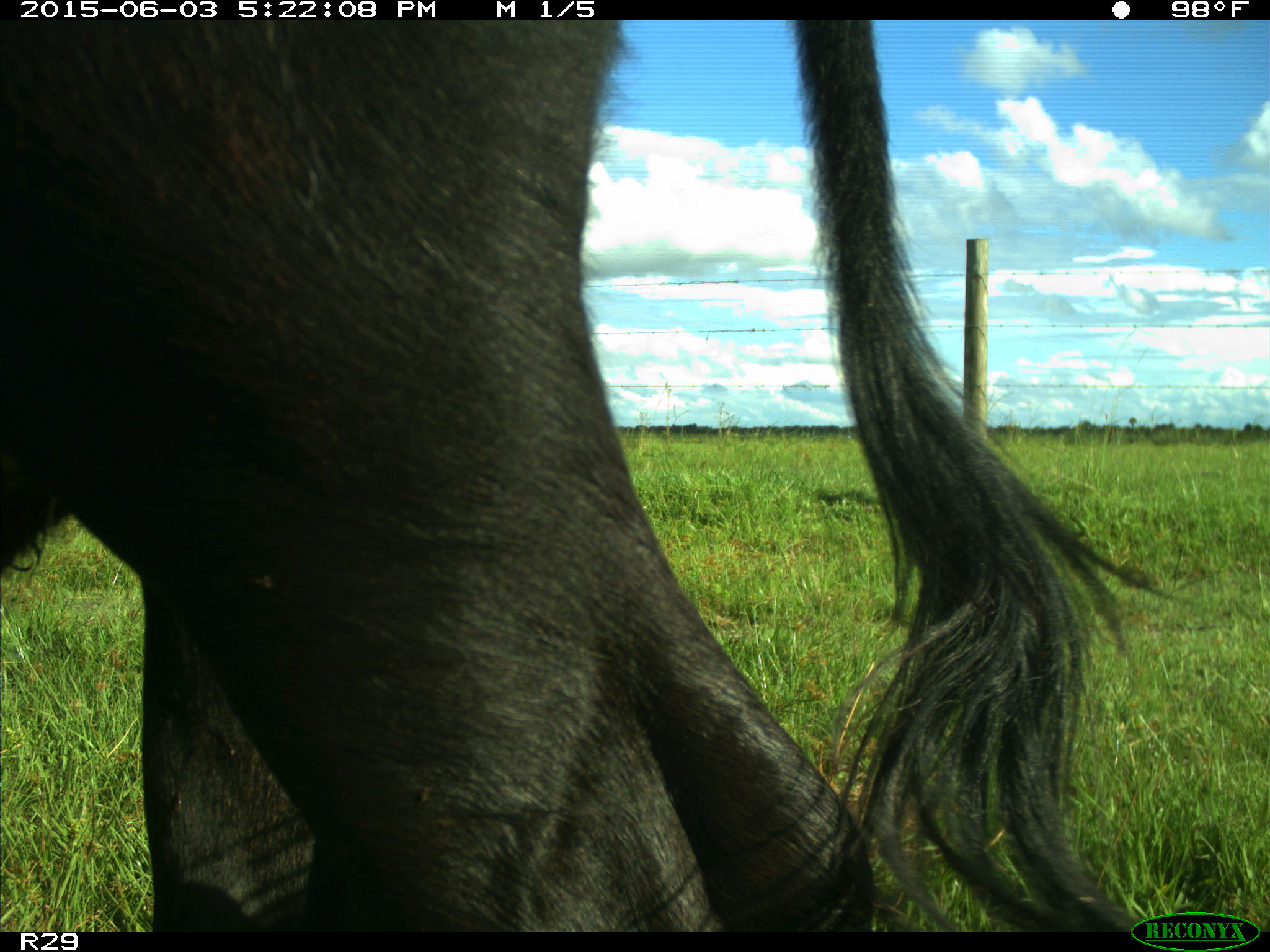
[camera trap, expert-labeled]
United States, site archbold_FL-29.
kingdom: Animalia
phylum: Chordata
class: Mammalia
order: Artiodactyla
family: Bovidae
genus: Bos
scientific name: Bos taurus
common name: domestic cow